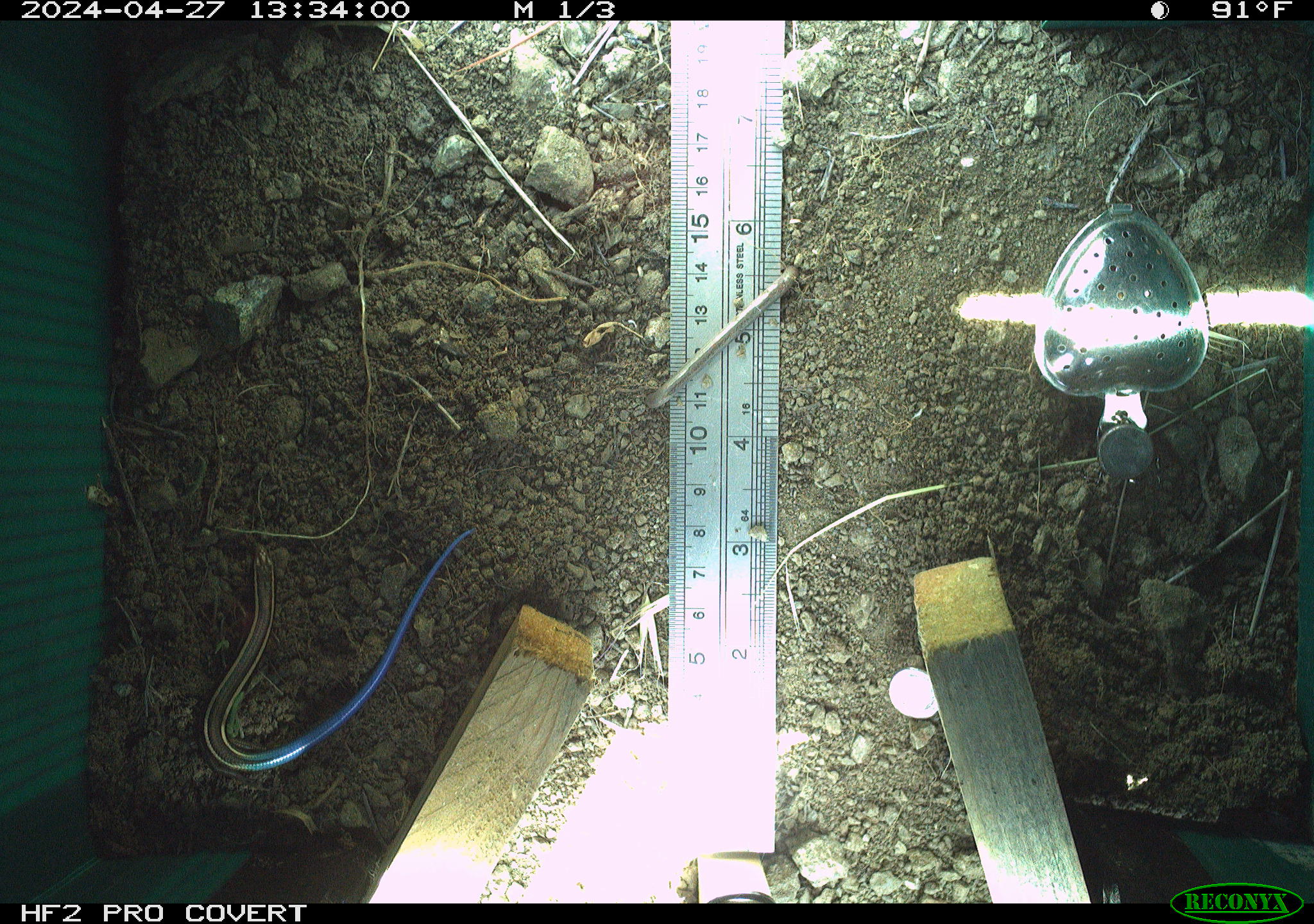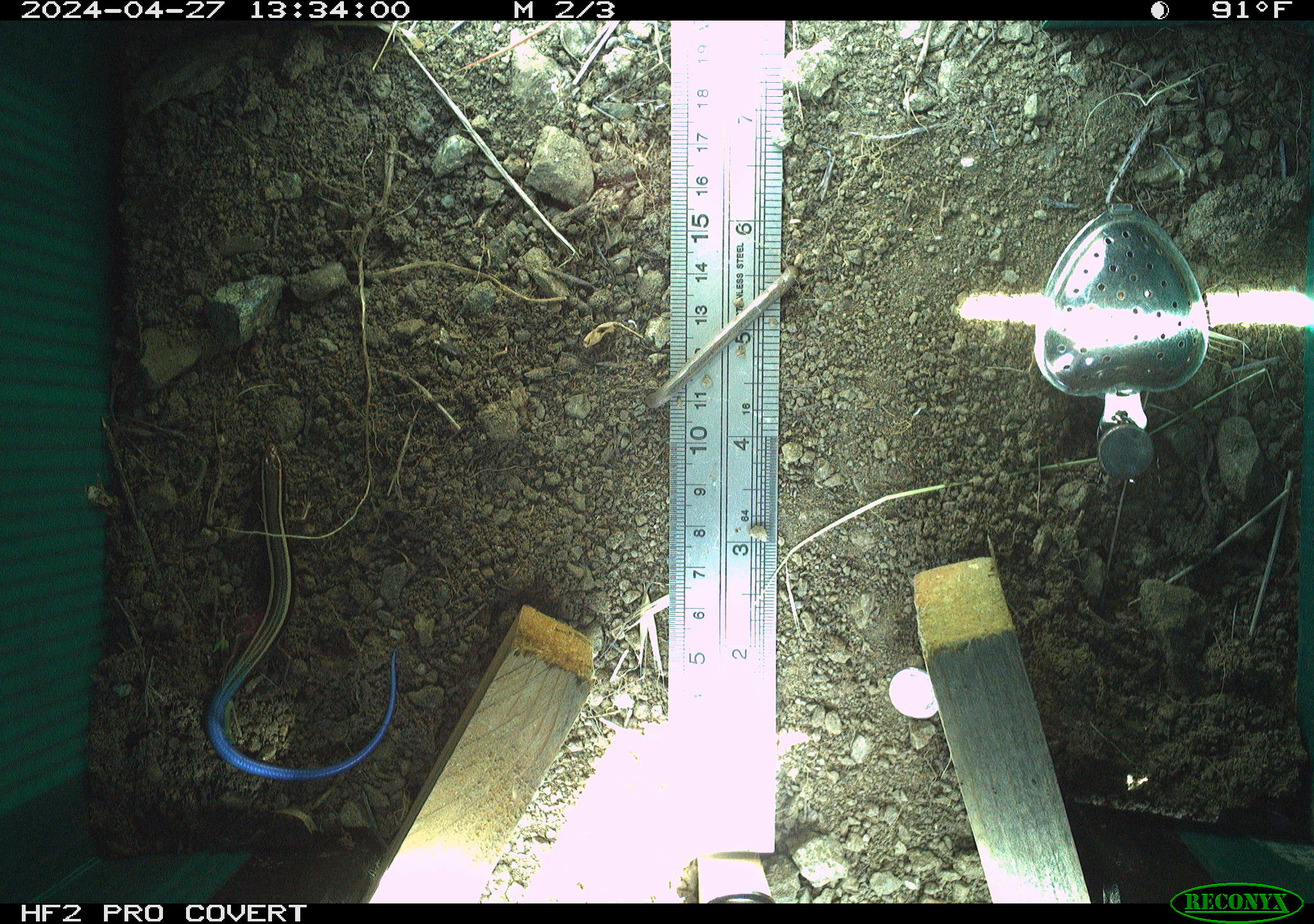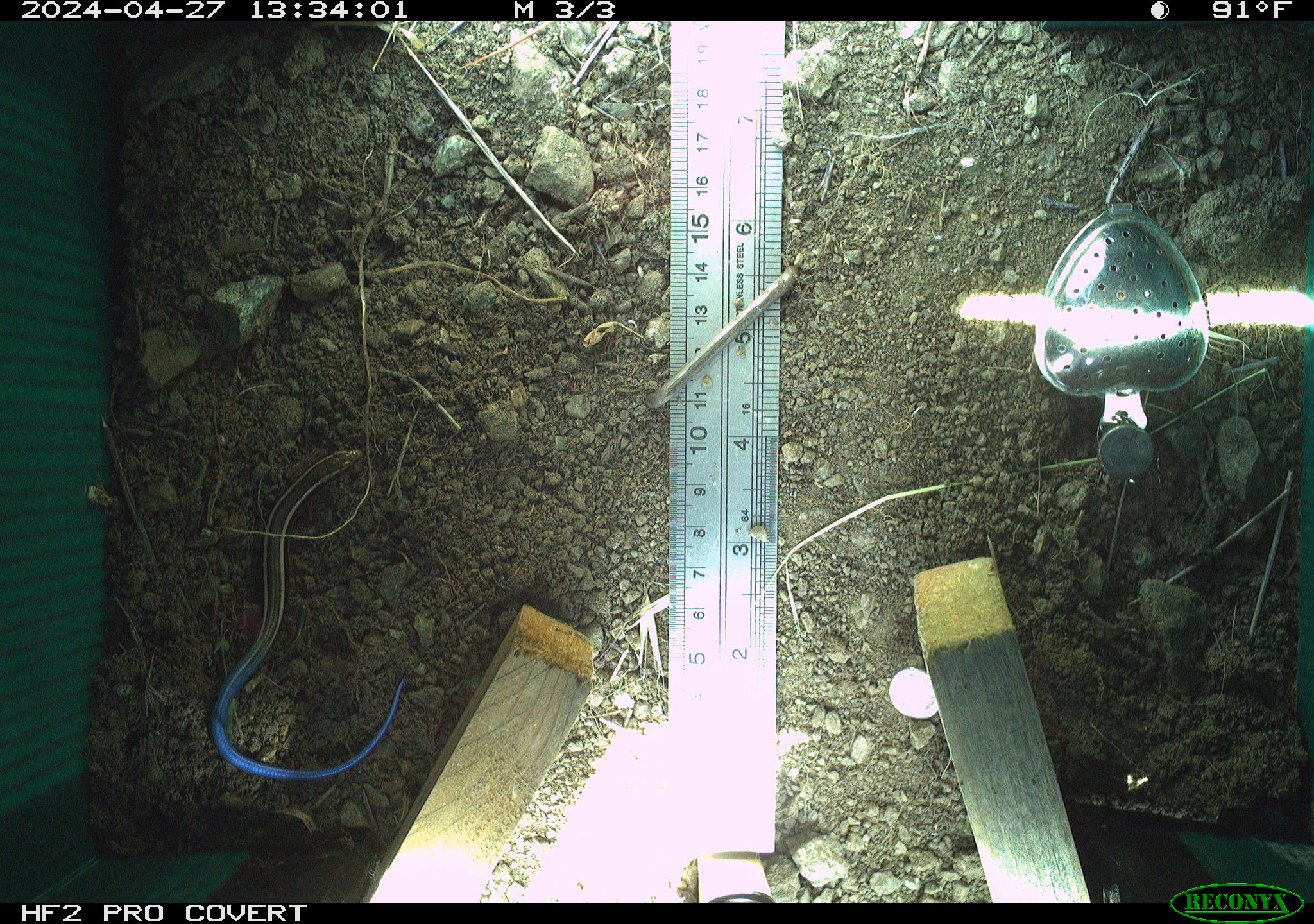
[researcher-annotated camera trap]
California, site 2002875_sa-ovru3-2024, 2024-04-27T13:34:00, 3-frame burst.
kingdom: Animalia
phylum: Chordata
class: Reptilia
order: Squamata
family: Scincidae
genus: Plestiodon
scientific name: Plestiodon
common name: blue-tailed skinks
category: plestiodon species